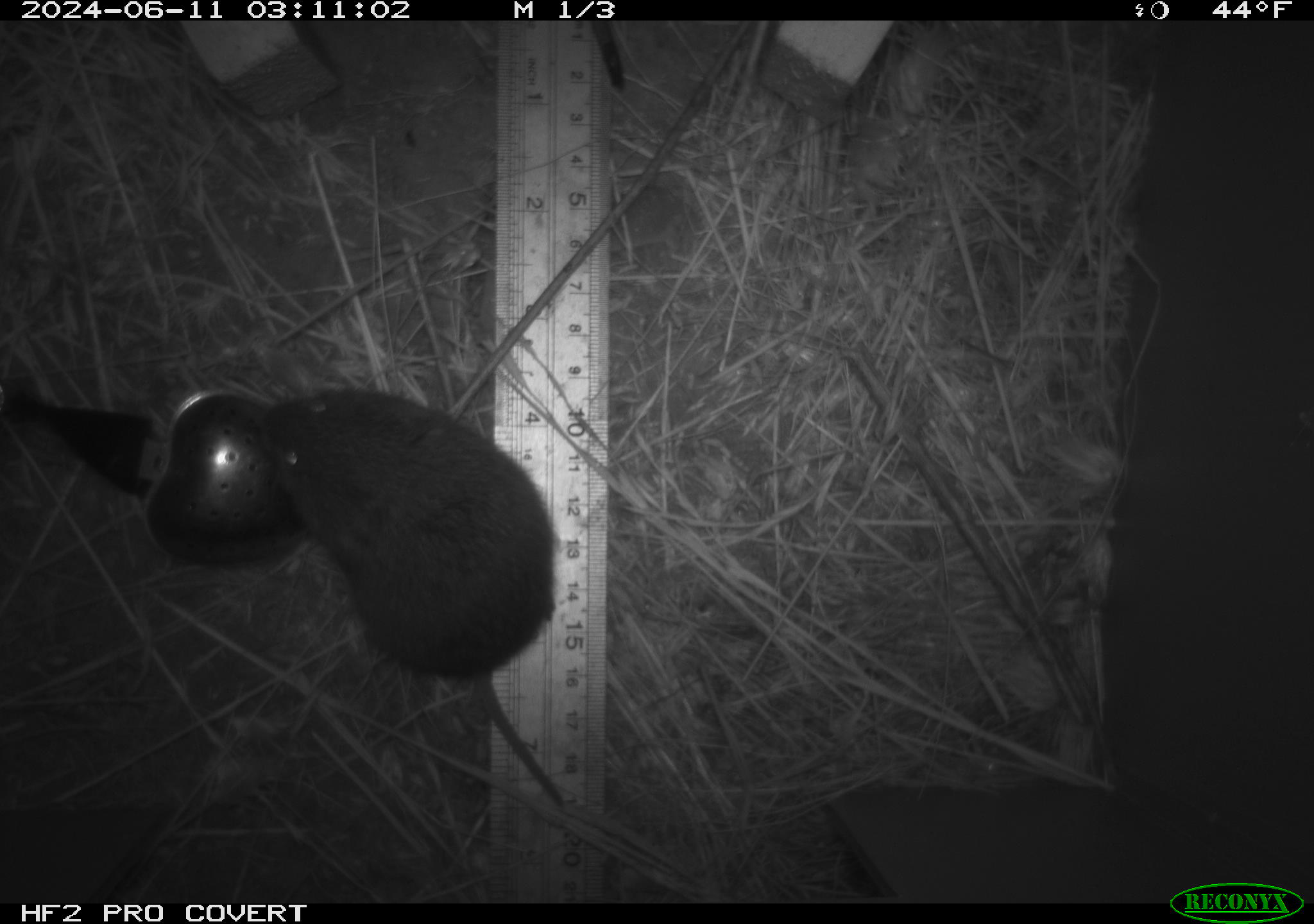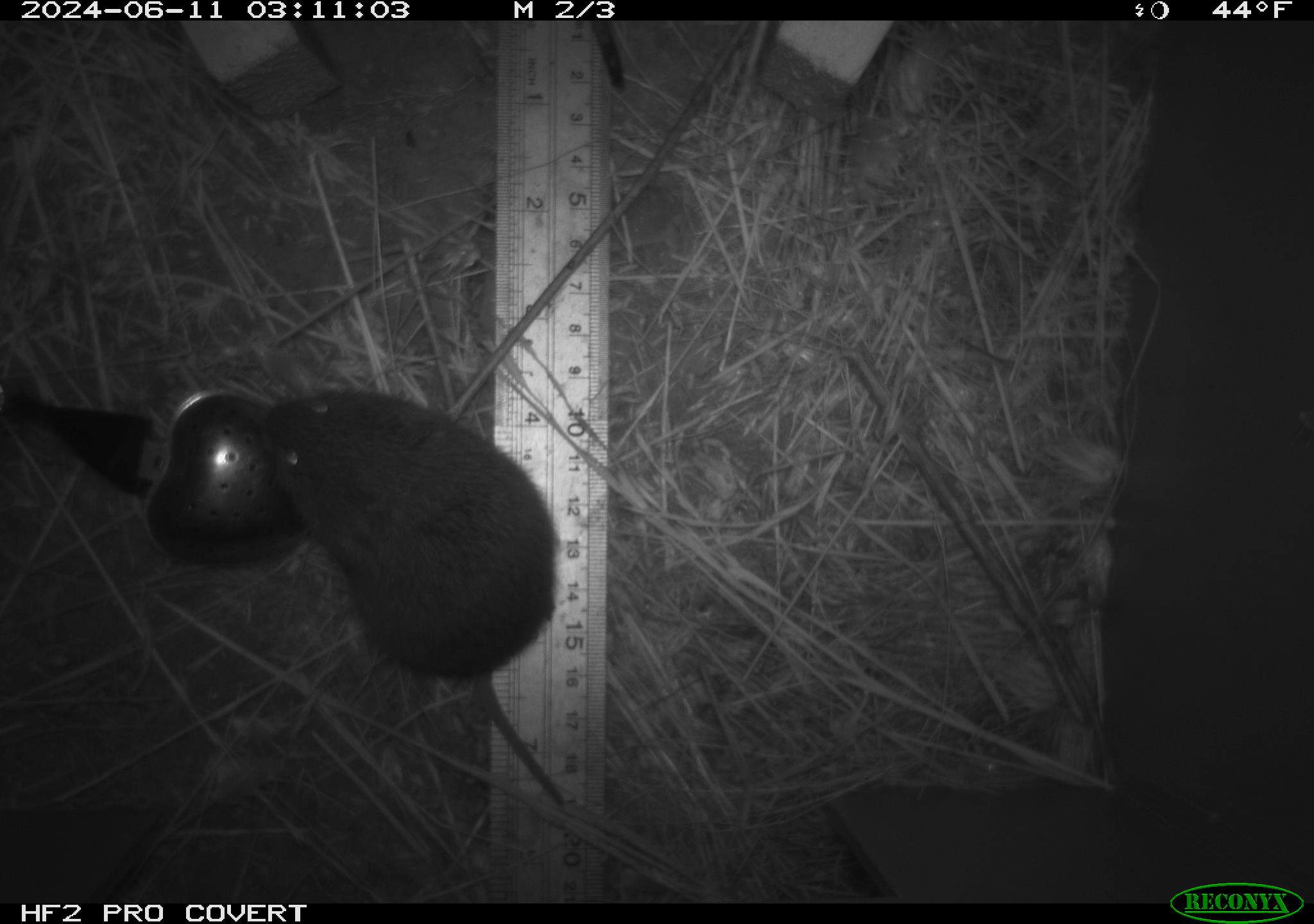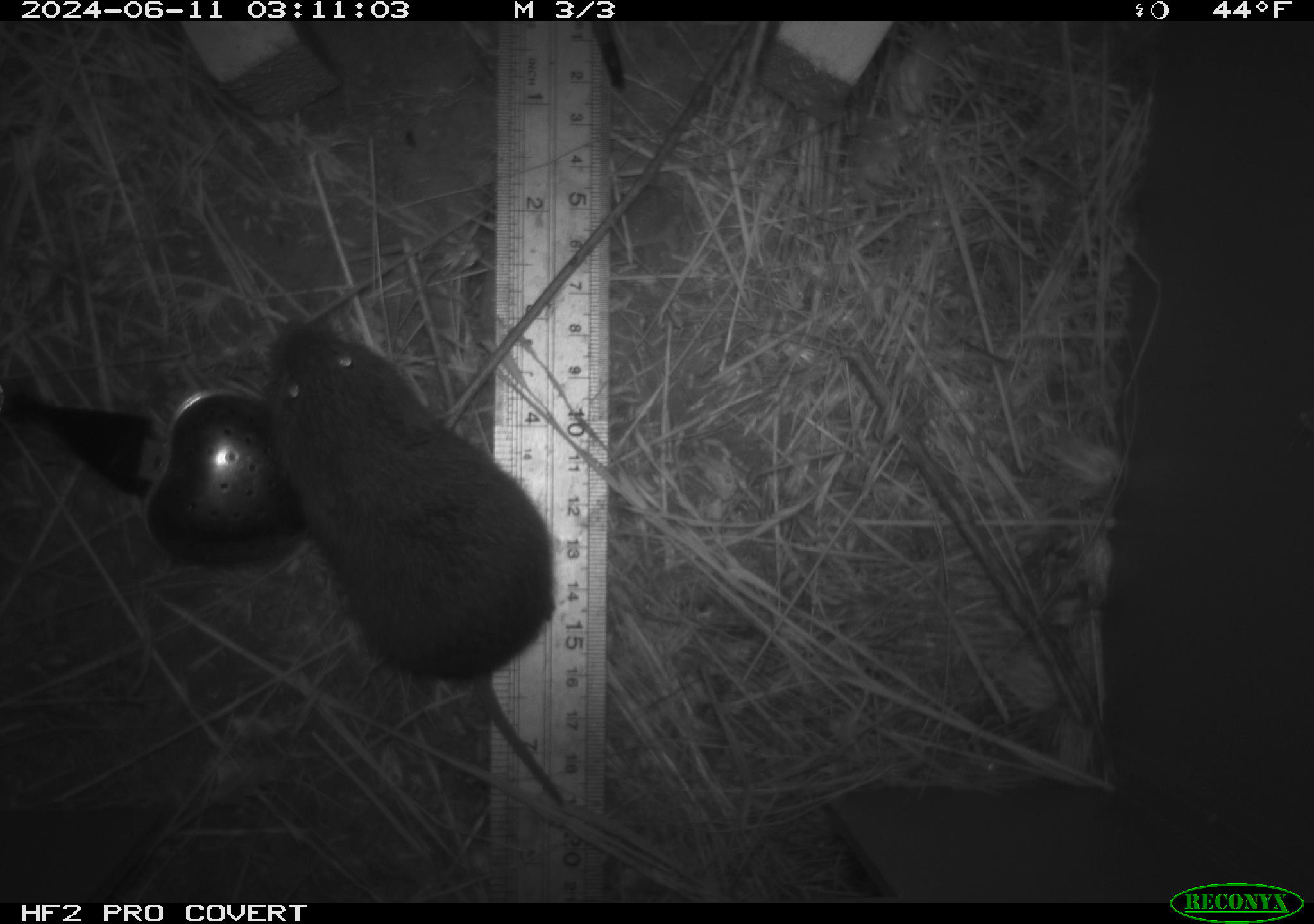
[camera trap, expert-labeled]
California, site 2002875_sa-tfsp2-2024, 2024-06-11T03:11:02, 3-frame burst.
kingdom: Animalia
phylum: Chordata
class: Mammalia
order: Rodentia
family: Cricetidae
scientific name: Arvicolinae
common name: voles, lemmings, and muskrats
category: arvicolinae subfamily